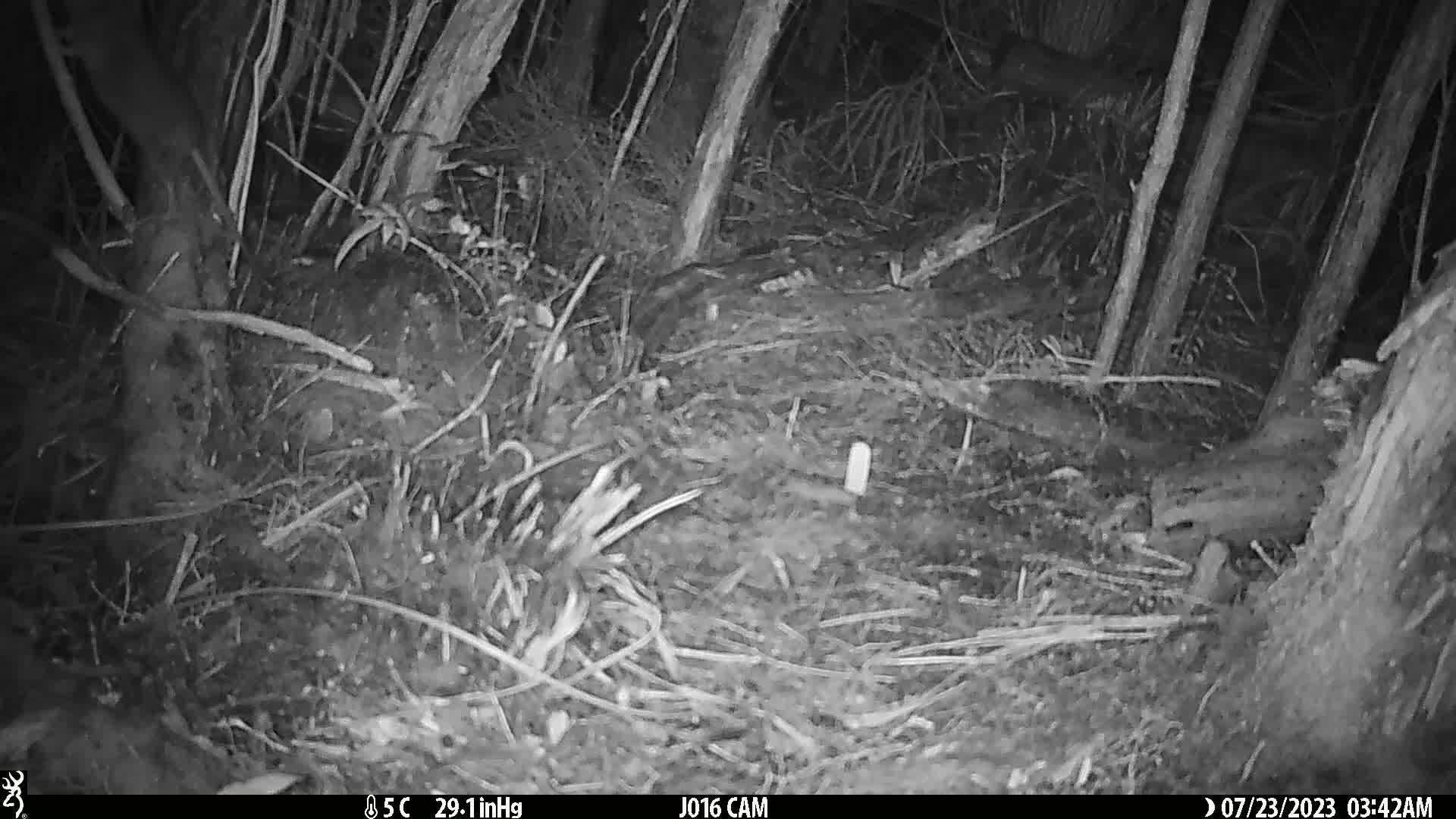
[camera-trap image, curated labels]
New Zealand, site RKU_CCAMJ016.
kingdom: Animalia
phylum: Chordata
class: Mammalia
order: Rodentia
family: Muridae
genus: Rattus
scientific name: Rattus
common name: rat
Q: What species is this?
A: Rat (Rattus).